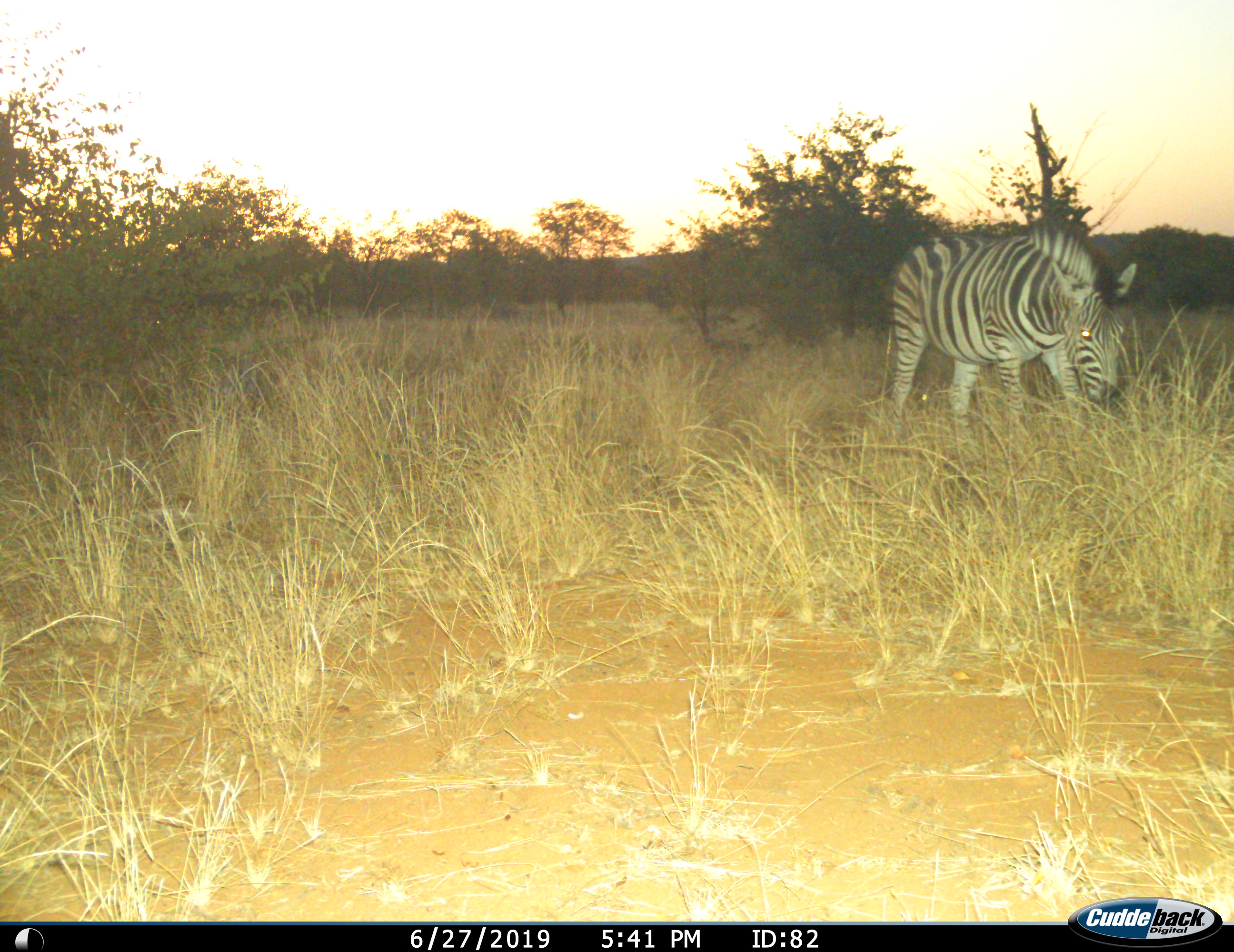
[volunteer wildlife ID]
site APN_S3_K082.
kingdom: Animalia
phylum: Chordata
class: Mammalia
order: Perissodactyla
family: Equidae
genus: Equus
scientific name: Equus quagga burchellii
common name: burchell's zebra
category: zebraburchells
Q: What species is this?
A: Zebraburchells (burchell's zebra) (Equus quagga burchellii).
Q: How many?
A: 1.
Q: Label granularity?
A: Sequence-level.